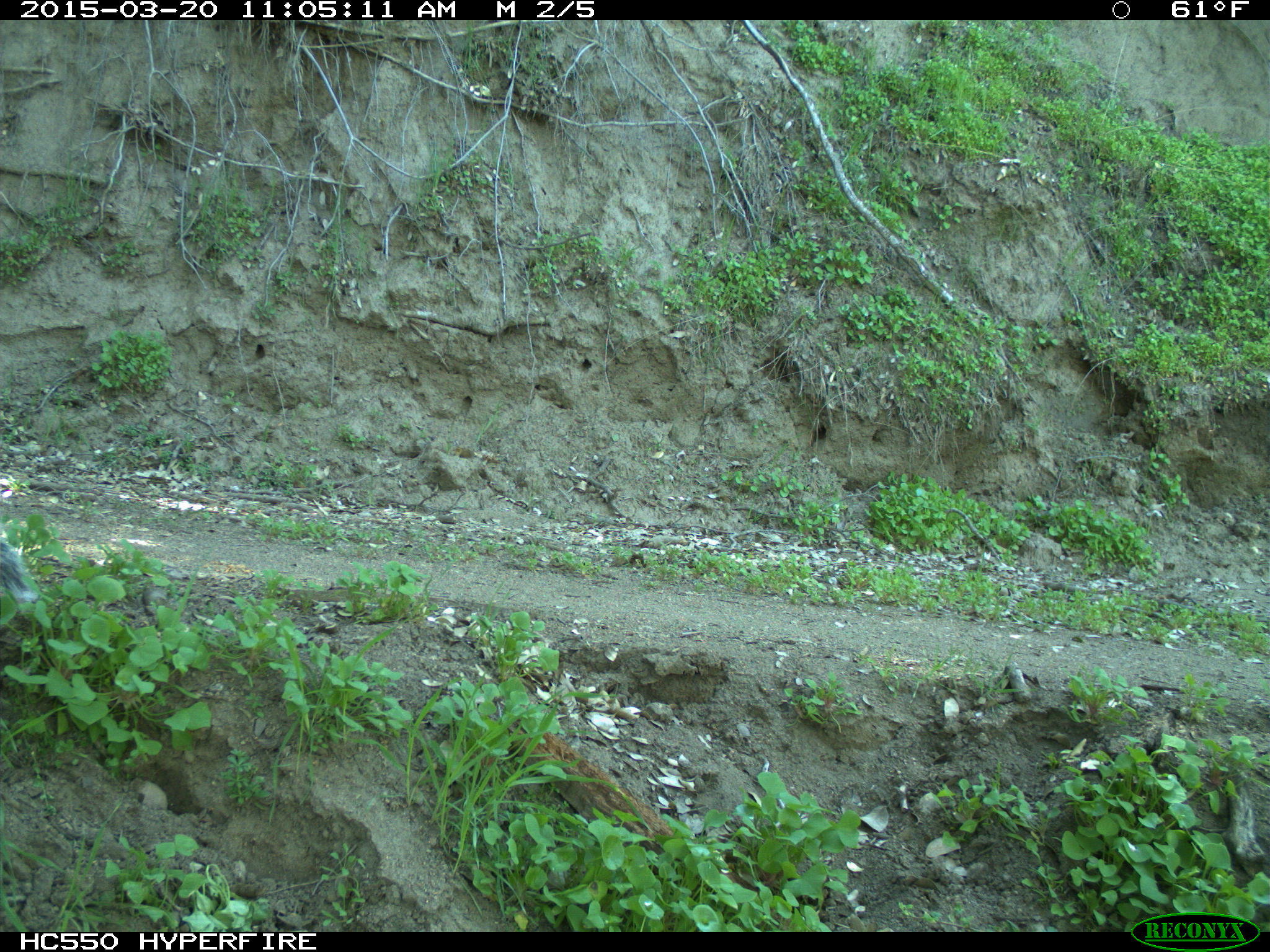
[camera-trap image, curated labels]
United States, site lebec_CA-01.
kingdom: Animalia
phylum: Chordata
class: Mammalia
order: Rodentia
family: Sciuridae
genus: Sciurus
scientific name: Sciurus carolinensis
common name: eastern gray squirrel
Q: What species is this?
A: Sciurus carolinensis (eastern gray squirrel).